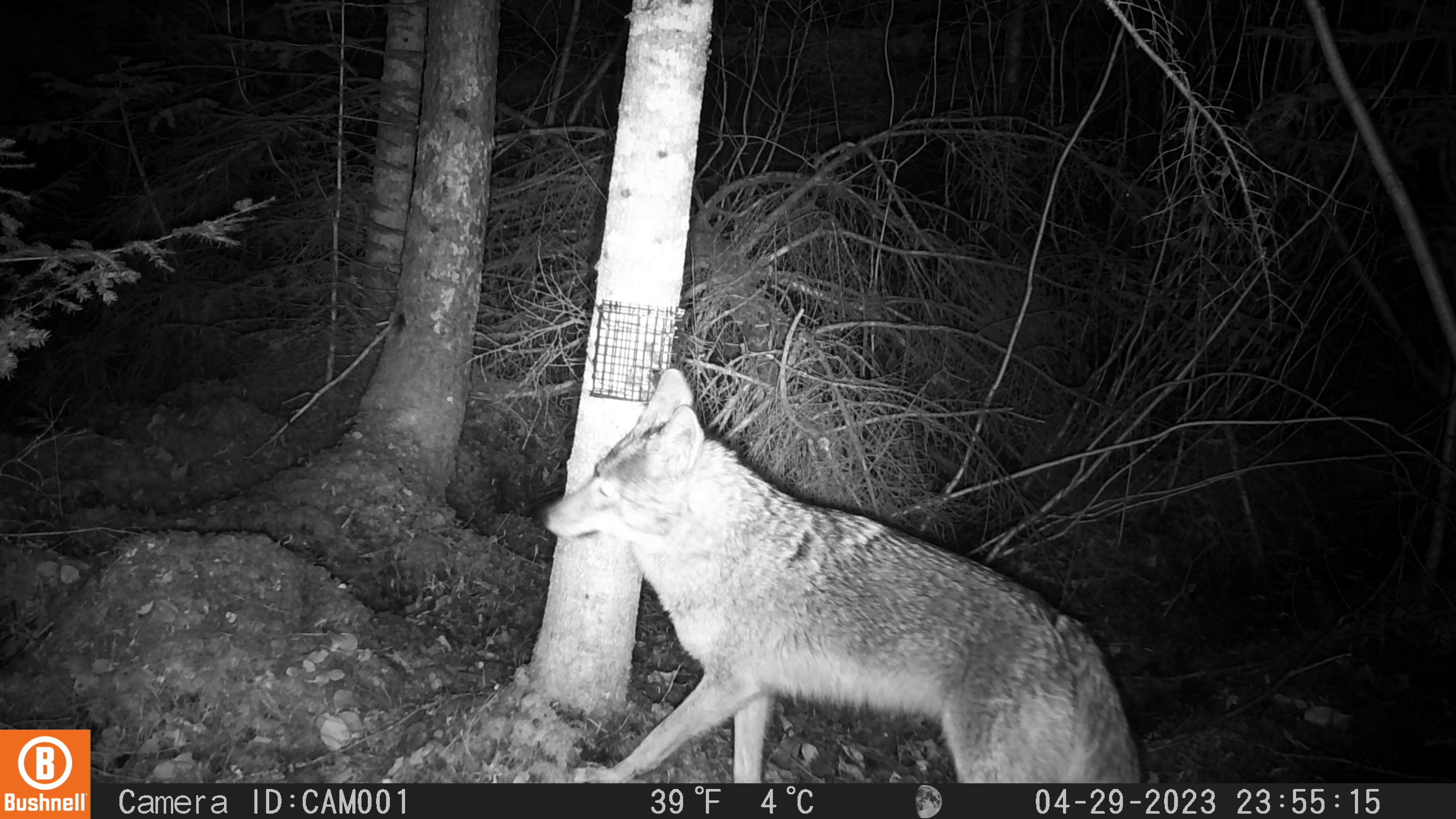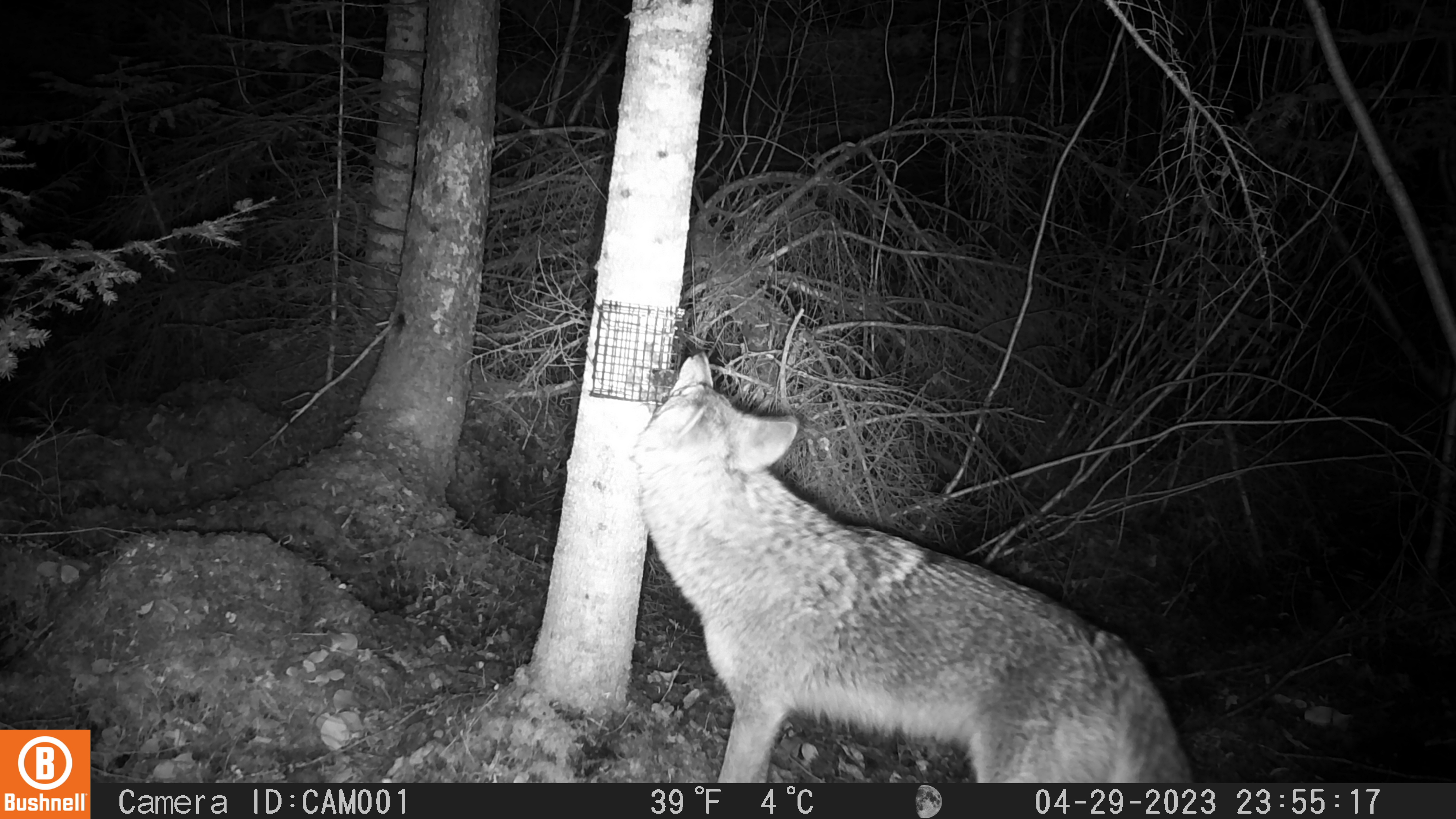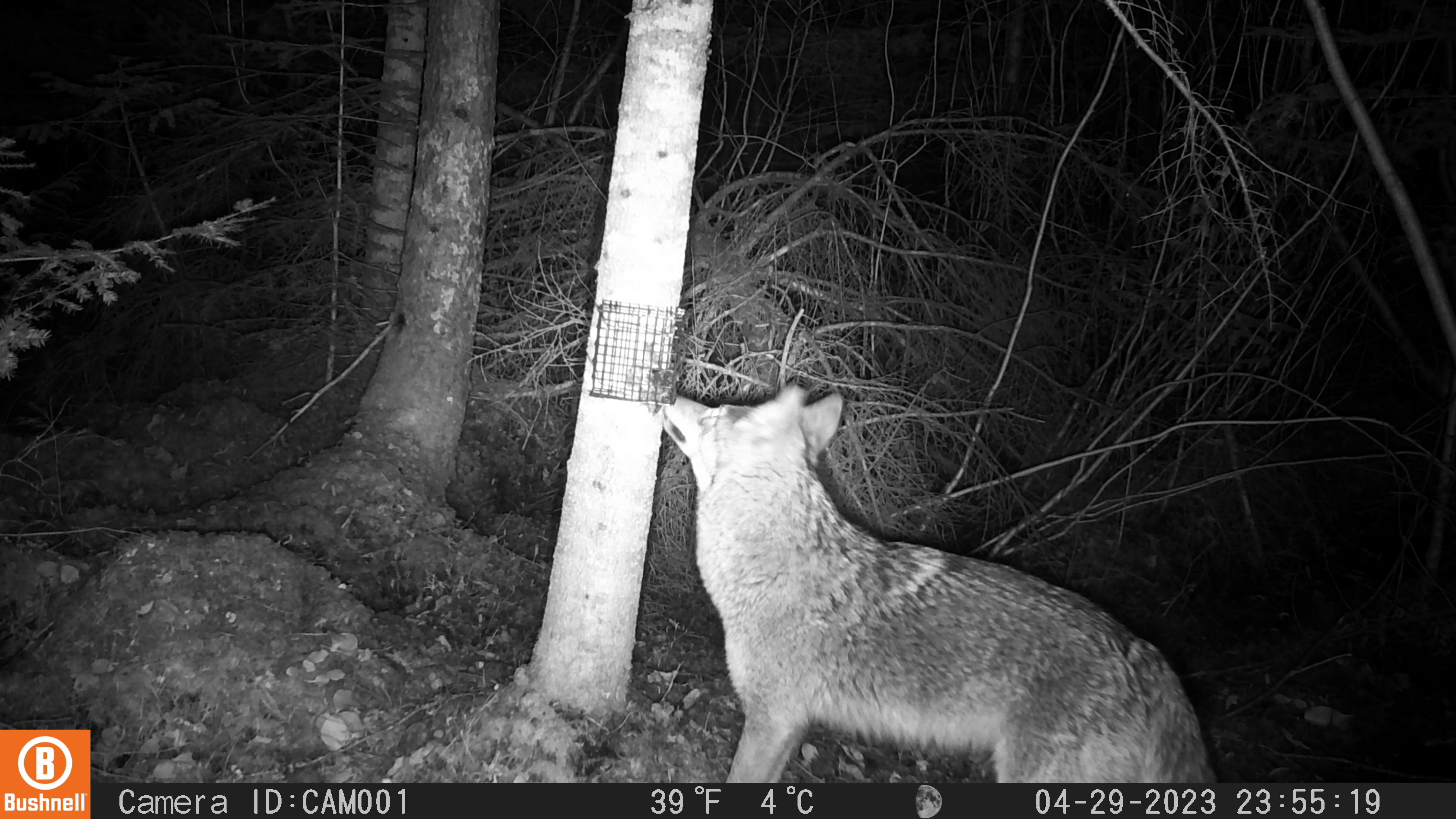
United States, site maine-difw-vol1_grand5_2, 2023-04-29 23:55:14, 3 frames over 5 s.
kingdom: Animalia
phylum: Chordata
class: Mammalia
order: Carnivora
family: Canidae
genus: Canis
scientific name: Canis latrans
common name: coyote